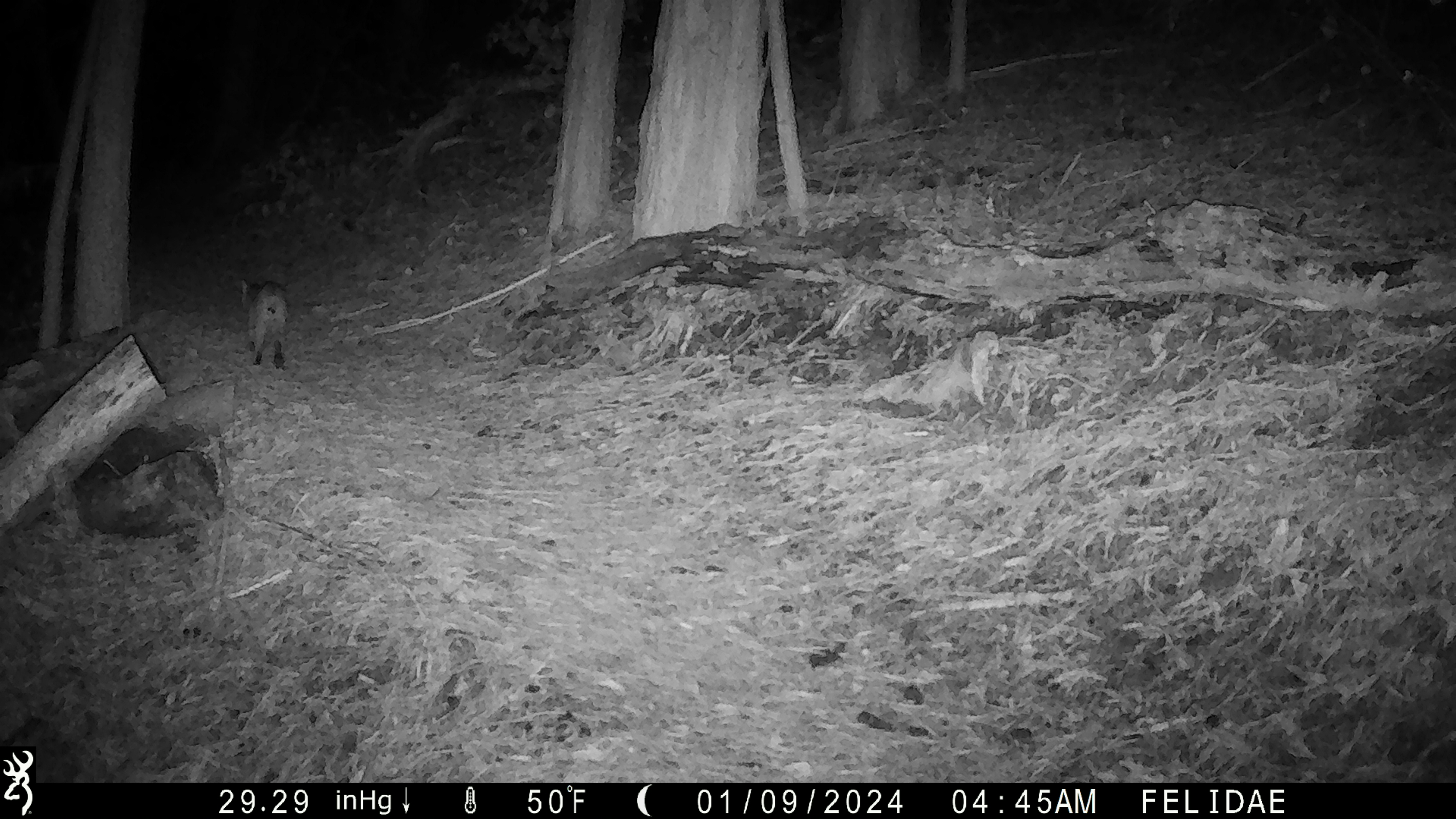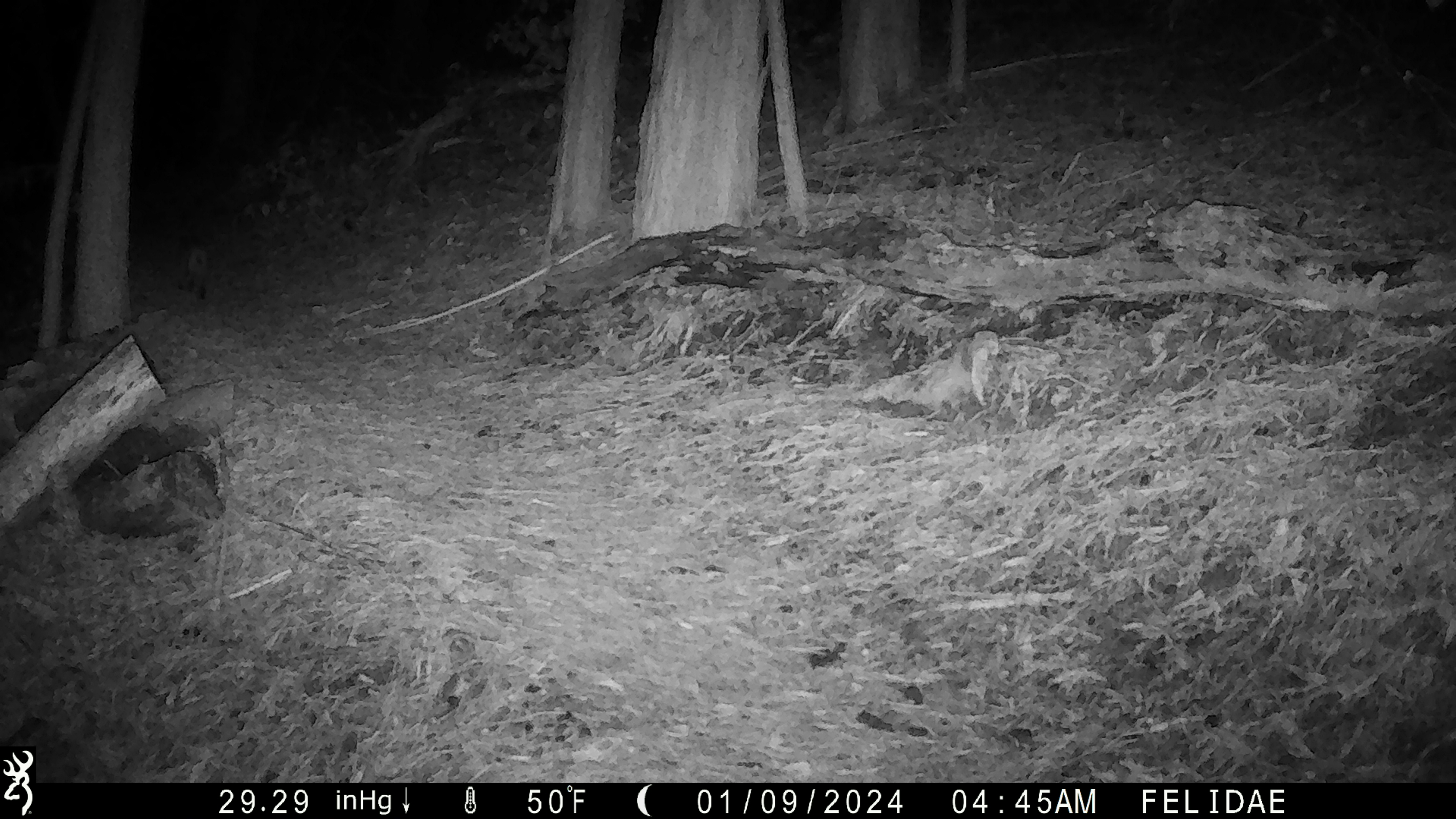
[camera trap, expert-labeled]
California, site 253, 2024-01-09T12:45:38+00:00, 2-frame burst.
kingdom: Animalia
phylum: Chordata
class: Mammalia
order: Carnivora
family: Felidae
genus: Lynx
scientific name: Lynx rufus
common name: bobcat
Bobcat (Lynx rufus).